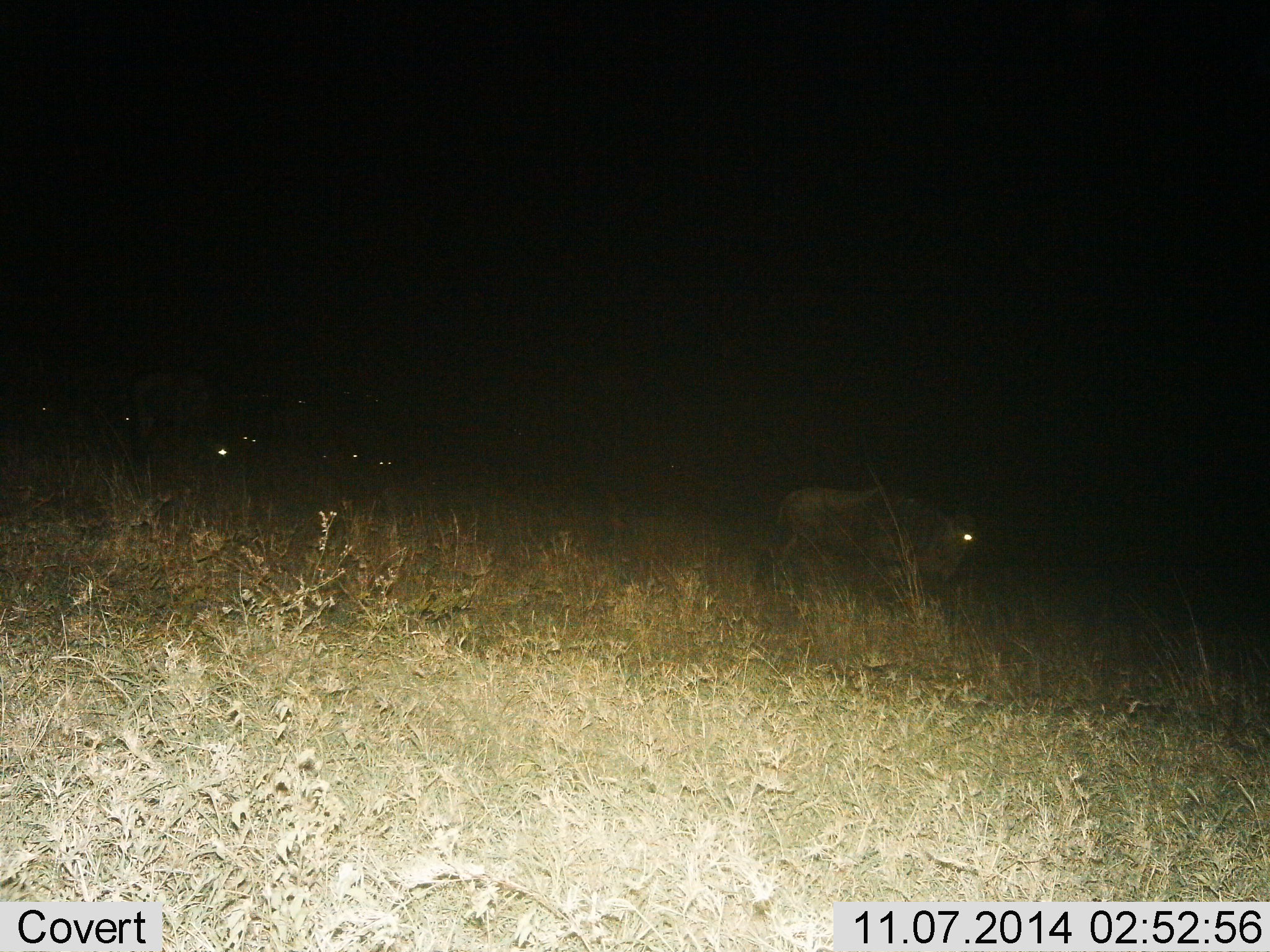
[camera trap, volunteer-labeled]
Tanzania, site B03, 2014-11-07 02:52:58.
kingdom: Animalia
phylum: Chordata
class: Mammalia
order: Artiodactyla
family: Bovidae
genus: Connochaetes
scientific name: Connochaetes taurinus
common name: blue wildebeest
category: wildebeest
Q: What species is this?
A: Wildebeest (blue wildebeest) (Connochaetes taurinus).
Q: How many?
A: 7.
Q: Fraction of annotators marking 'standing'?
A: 10%.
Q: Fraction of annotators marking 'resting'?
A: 0%.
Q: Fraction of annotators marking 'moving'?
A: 60%.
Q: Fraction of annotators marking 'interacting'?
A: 0%.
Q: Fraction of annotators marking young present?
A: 0%.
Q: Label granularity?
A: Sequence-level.